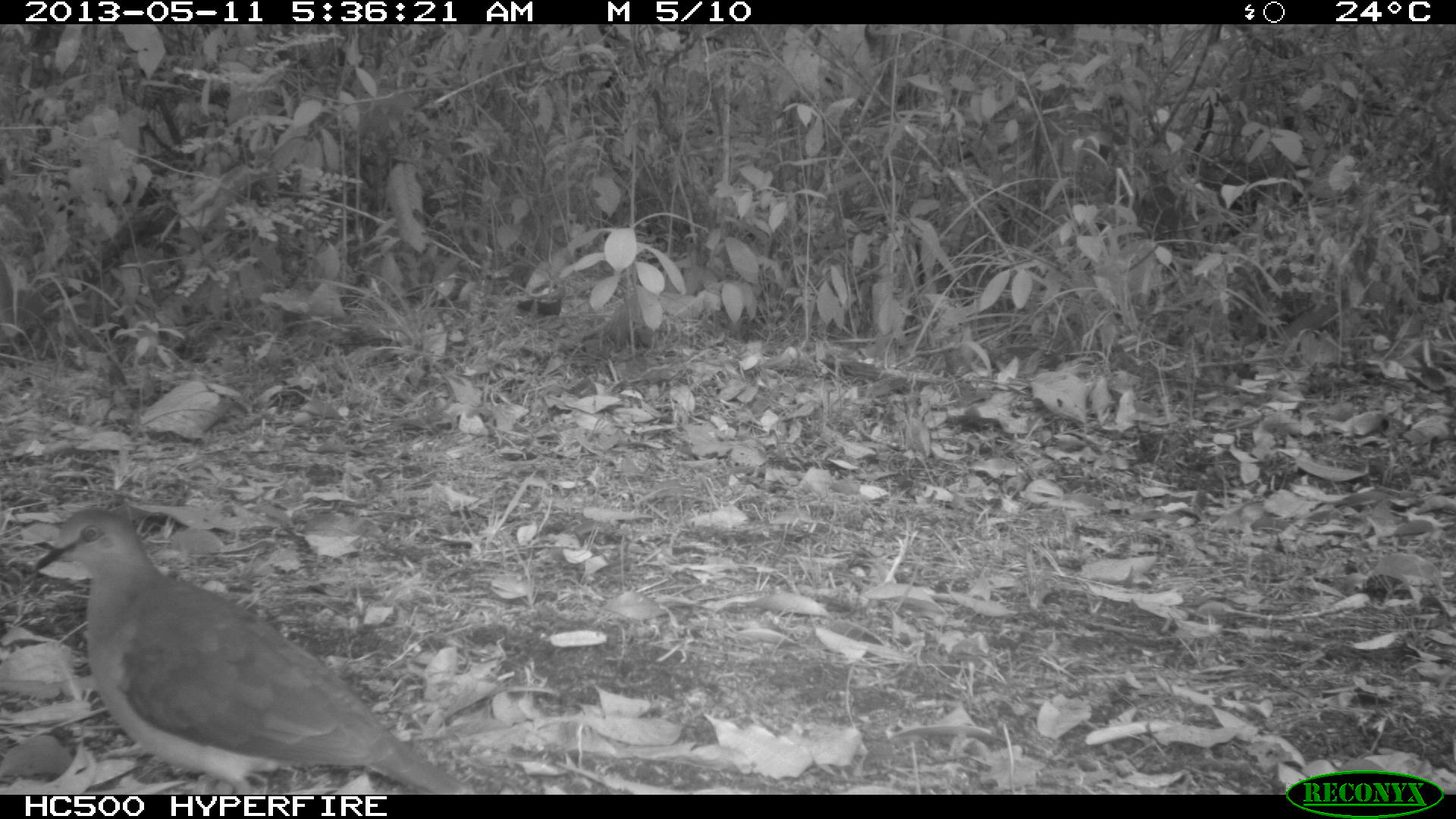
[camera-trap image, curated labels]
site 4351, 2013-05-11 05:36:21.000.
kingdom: Animalia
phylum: Chordata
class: Aves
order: Columbiformes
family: Columbidae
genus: Leptotila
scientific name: Leptotila plumbeiceps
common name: gray-headed dove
Leptotila plumbeiceps (gray-headed dove), count 1.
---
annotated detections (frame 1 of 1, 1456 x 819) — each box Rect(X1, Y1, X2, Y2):
leptotila plumbeiceps: Rect(32, 506, 472, 792)